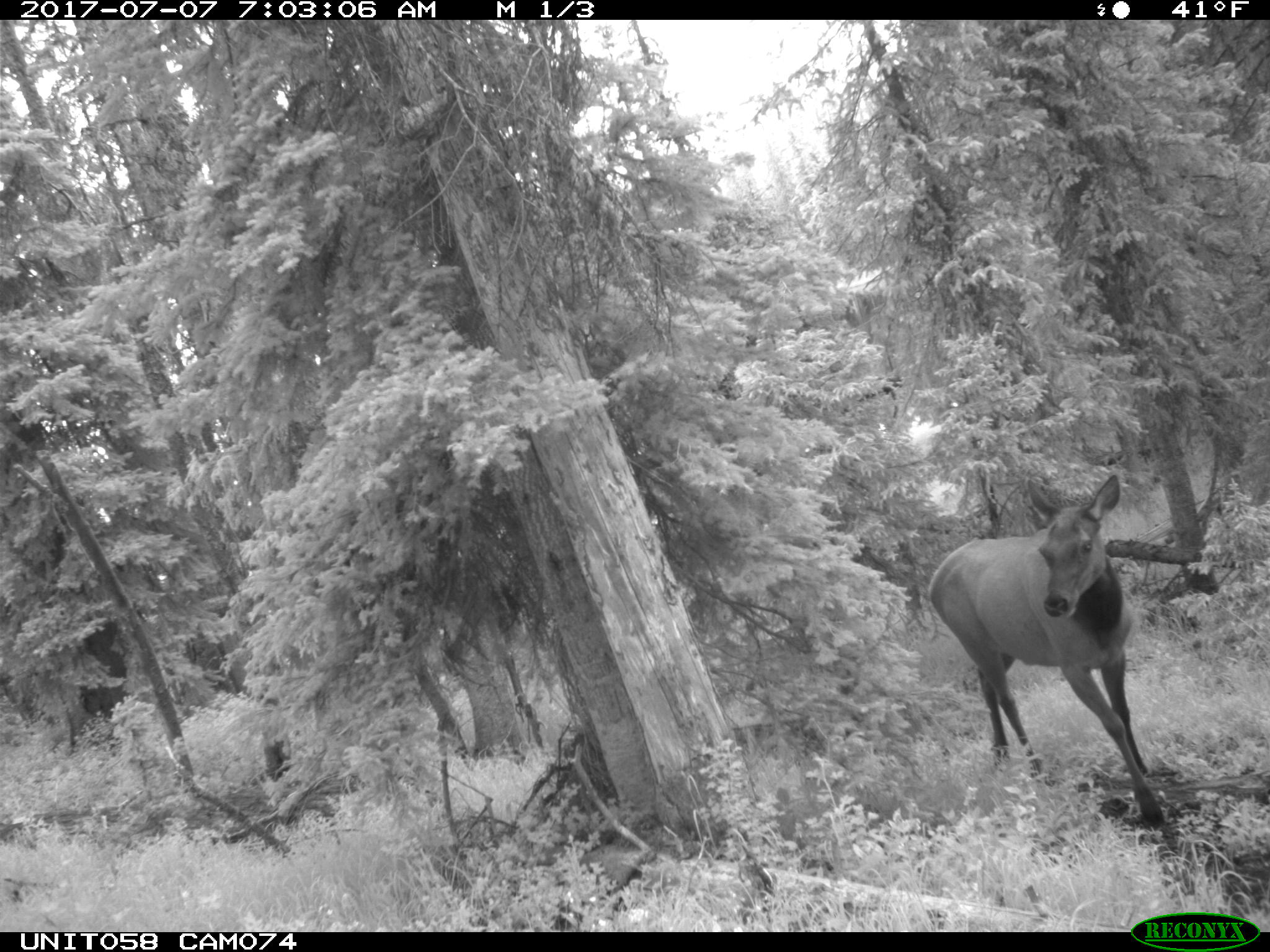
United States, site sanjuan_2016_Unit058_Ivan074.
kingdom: Animalia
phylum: Chordata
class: Mammalia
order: Artiodactyla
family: Cervidae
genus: Cervus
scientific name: Cervus elaphus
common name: red deer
Cervus elaphus (red deer).